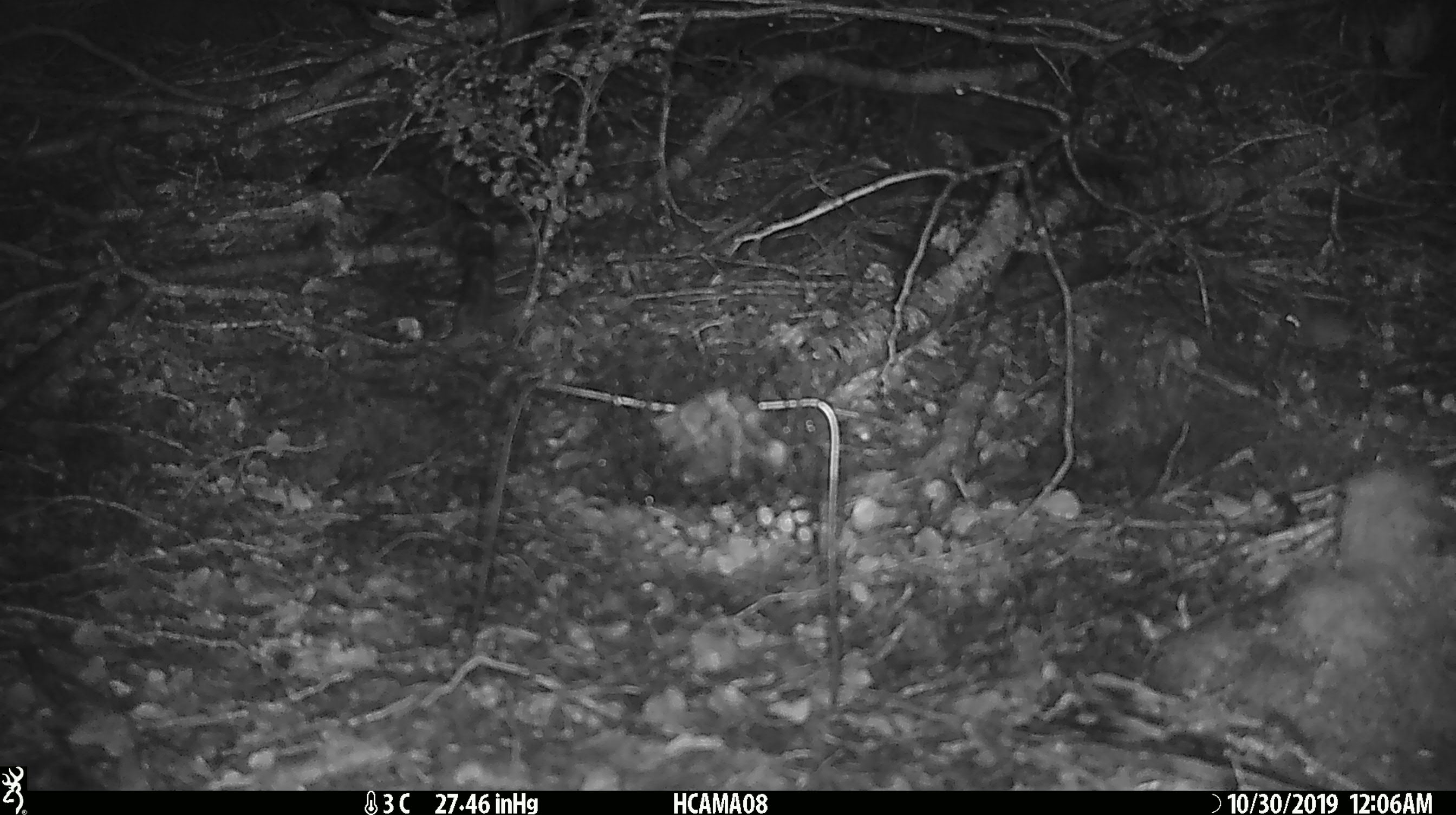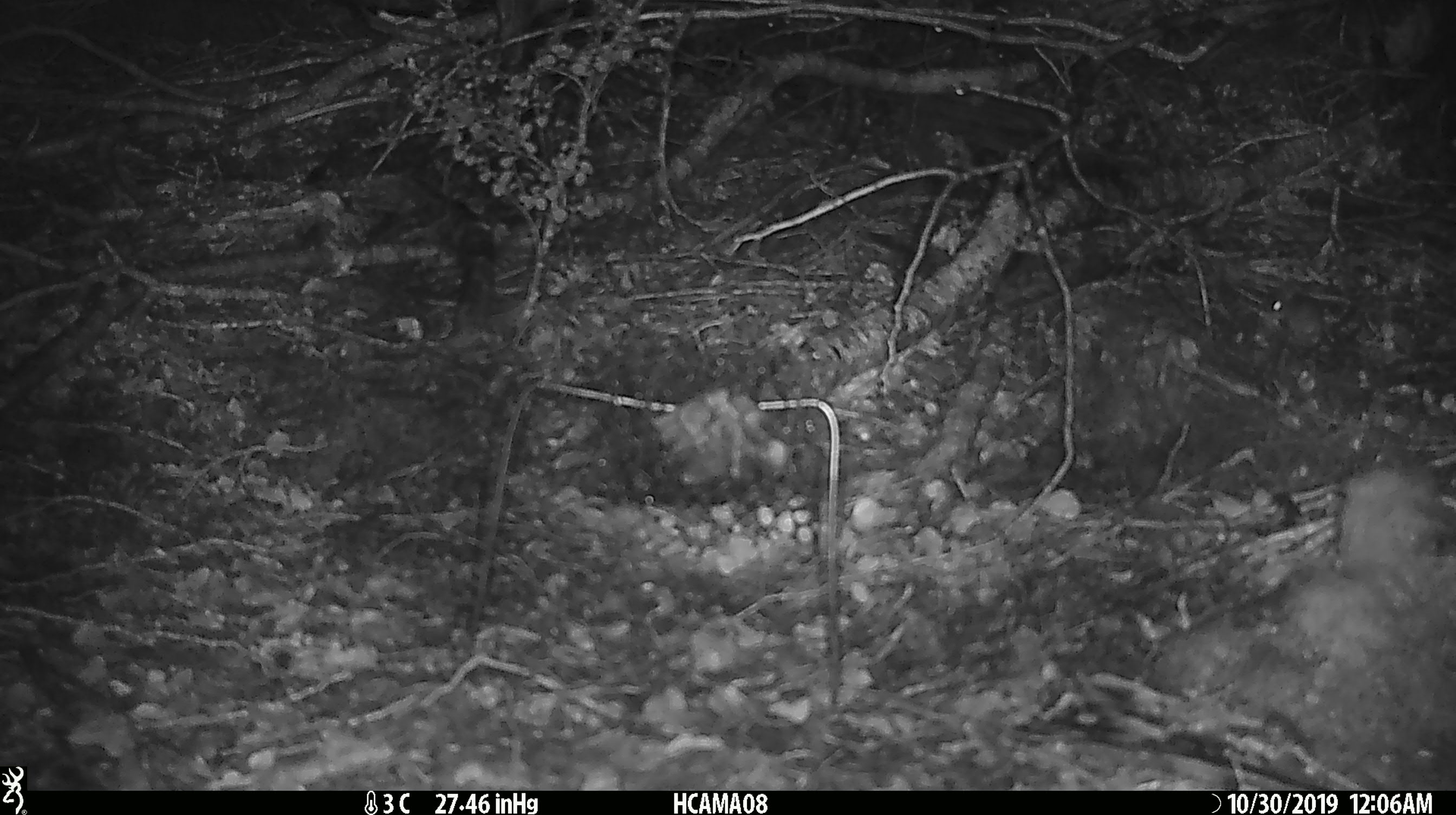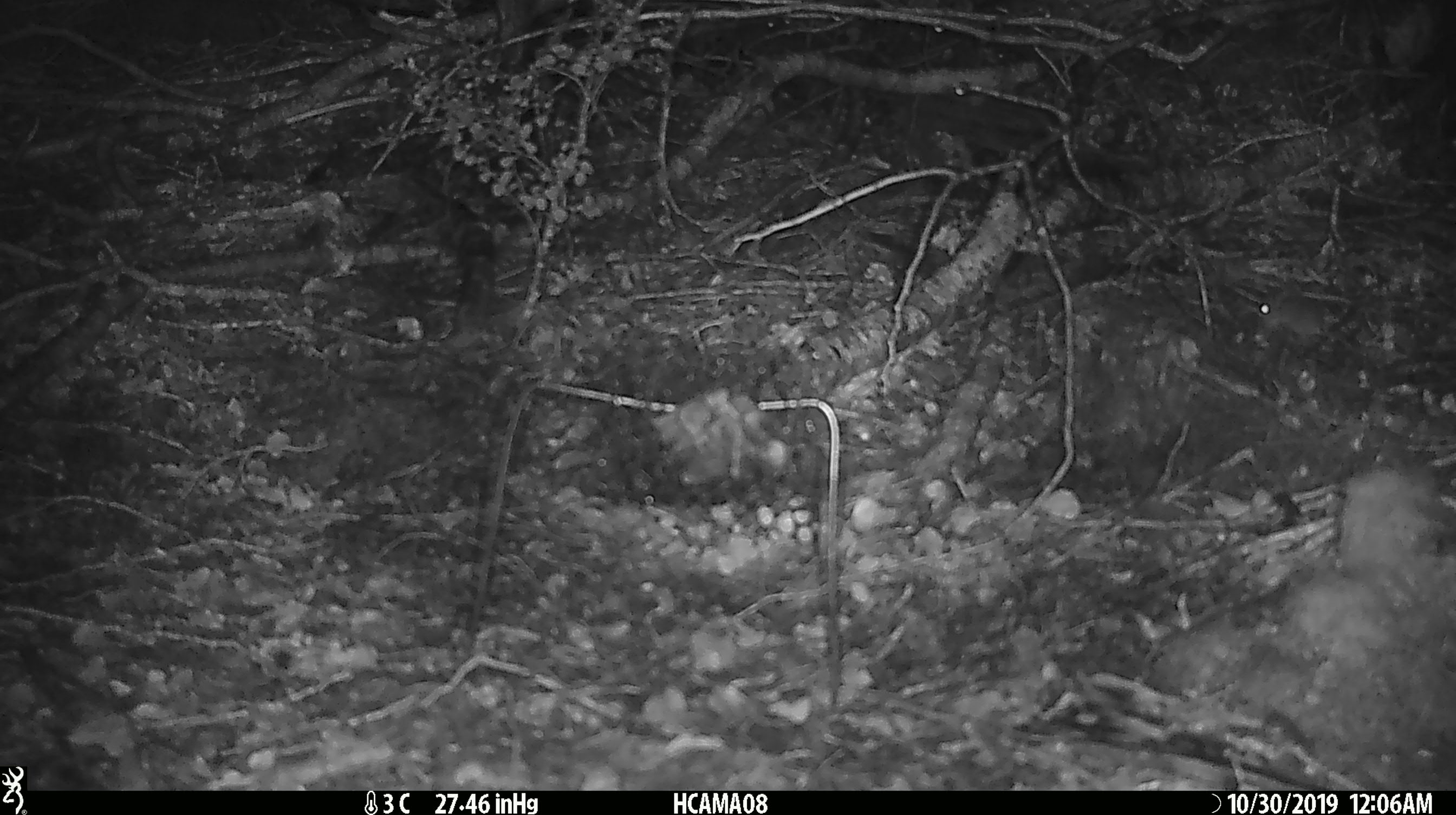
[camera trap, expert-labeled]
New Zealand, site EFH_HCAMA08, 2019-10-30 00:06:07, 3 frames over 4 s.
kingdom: Animalia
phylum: Chordata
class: Mammalia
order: Rodentia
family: Muridae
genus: Mus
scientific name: Mus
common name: mouse